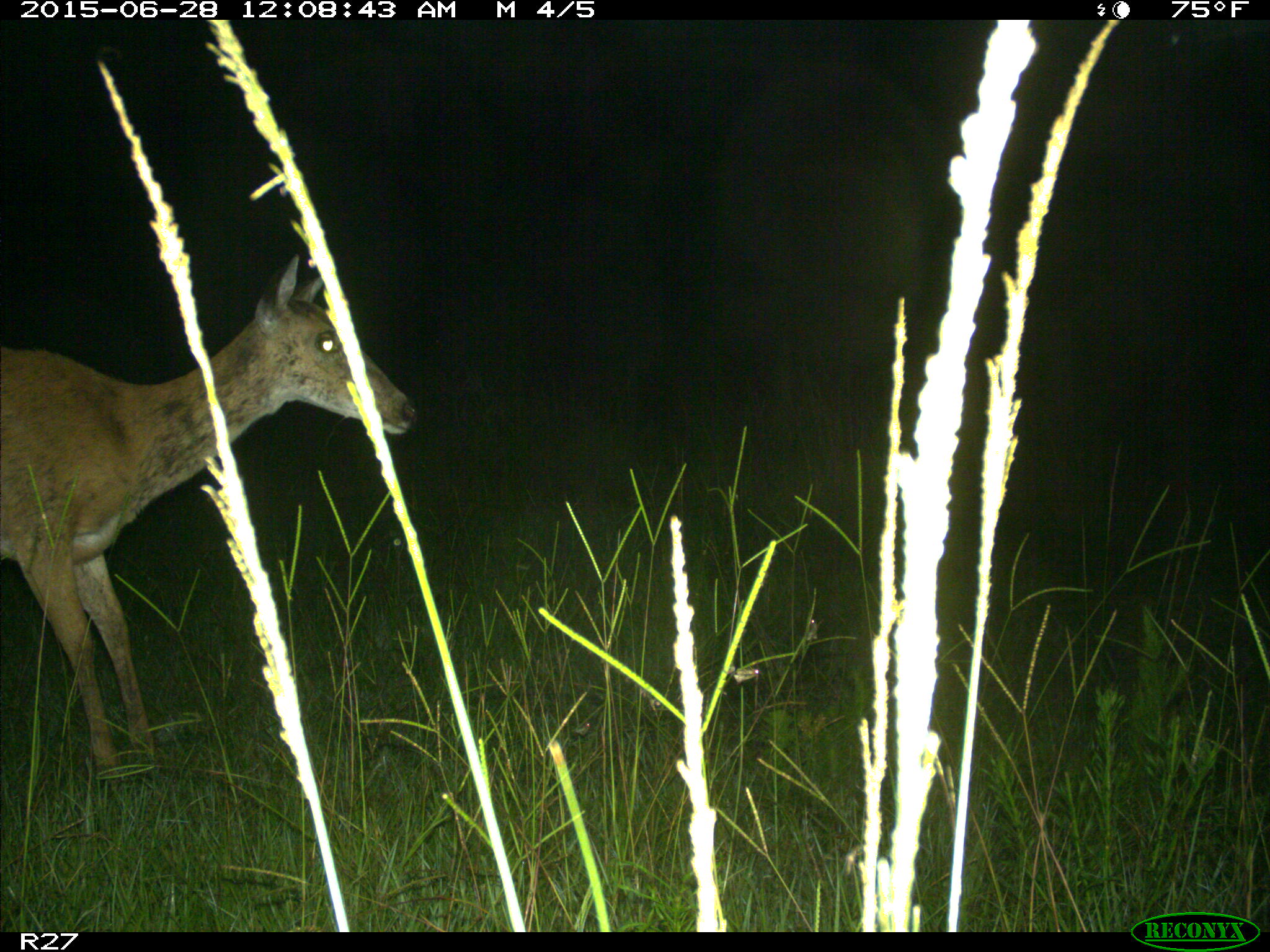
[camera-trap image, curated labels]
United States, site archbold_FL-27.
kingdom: Animalia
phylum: Chordata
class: Mammalia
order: Artiodactyla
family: Cervidae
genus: Odocoileus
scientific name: Odocoileus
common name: deer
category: unidentified deer